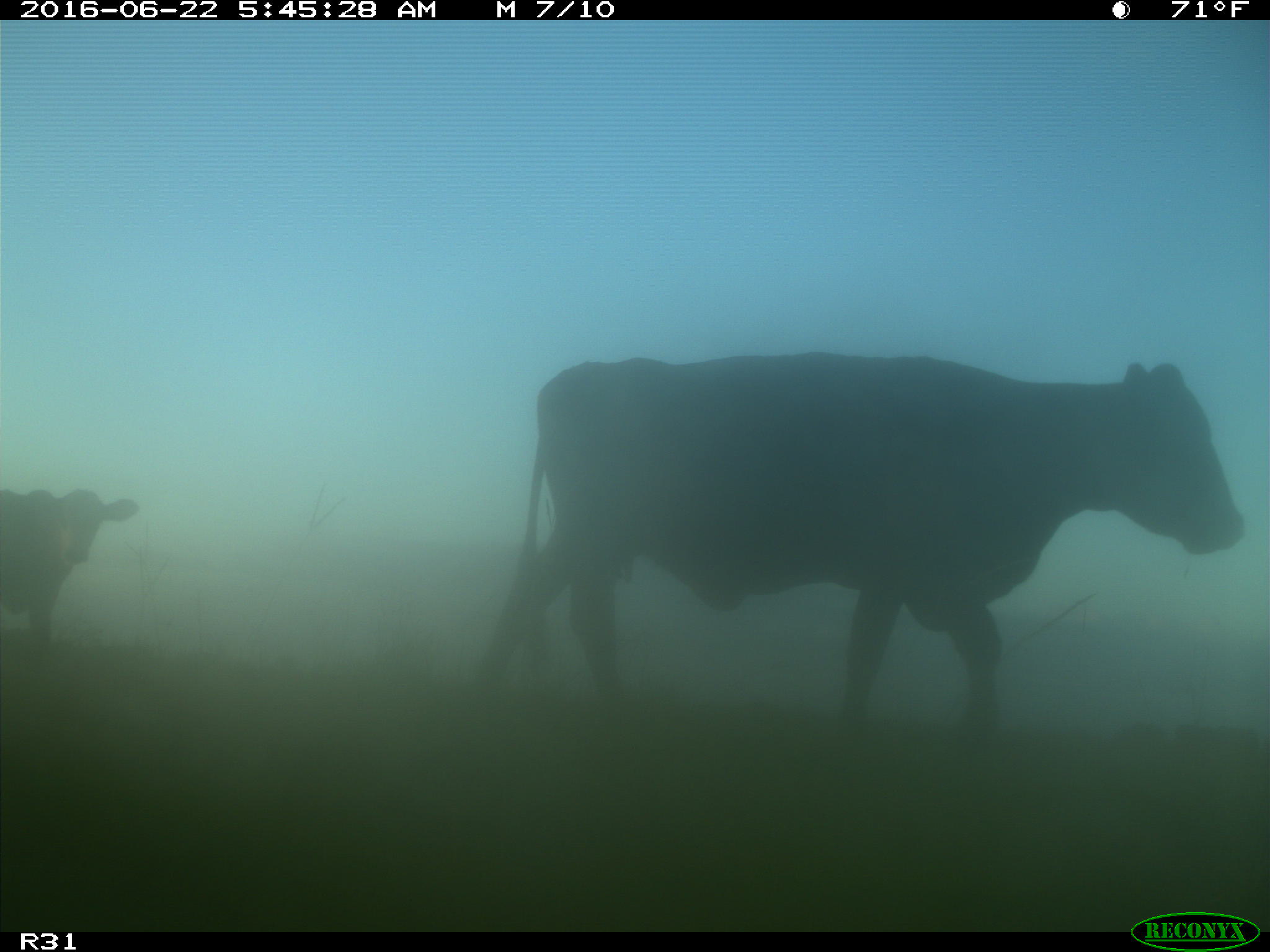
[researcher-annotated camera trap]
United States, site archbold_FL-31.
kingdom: Animalia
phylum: Chordata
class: Mammalia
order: Artiodactyla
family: Bovidae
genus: Bos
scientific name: Bos taurus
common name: domestic cow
Bos taurus (domestic cow).